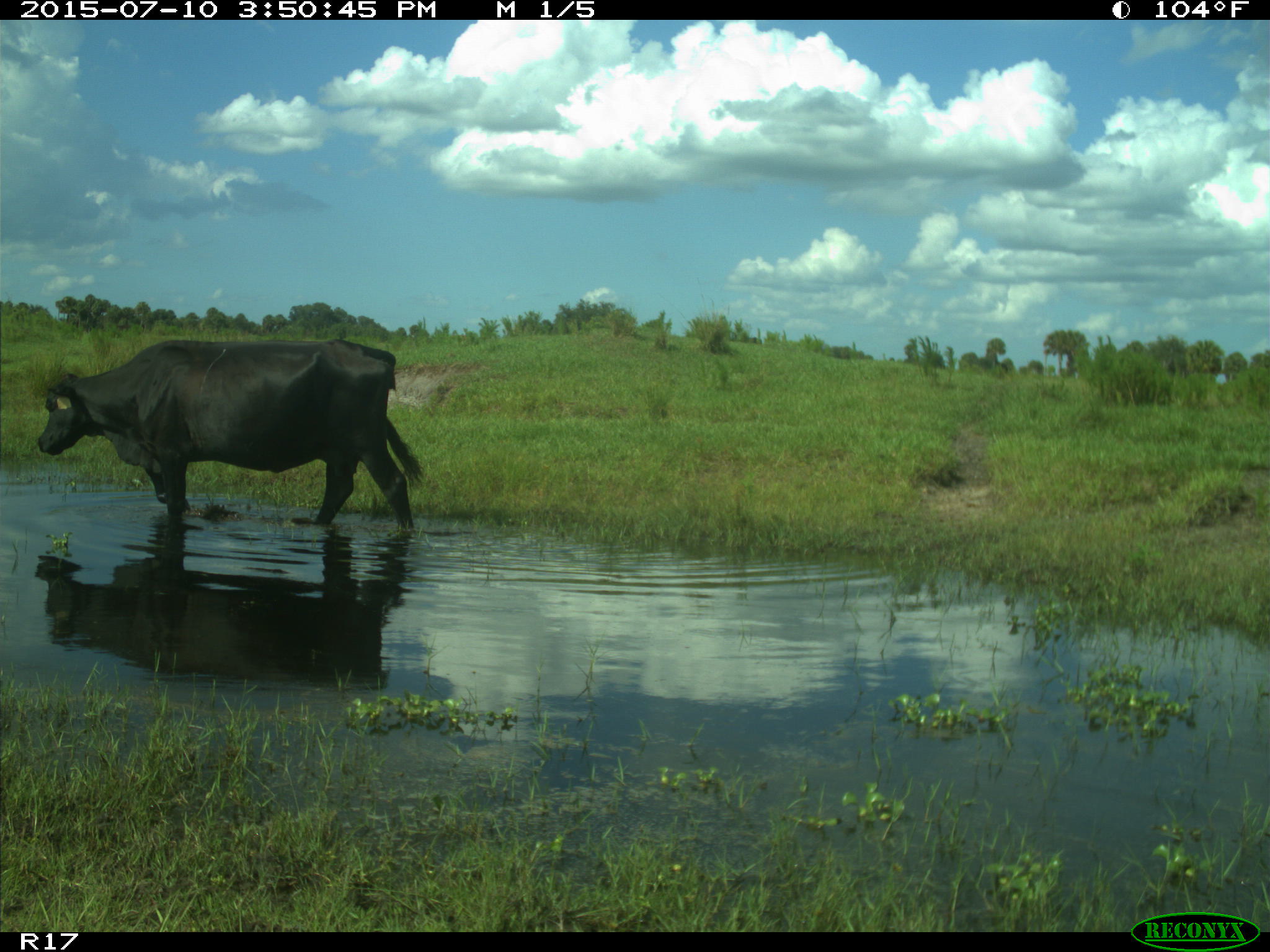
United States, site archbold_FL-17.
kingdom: Animalia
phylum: Chordata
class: Mammalia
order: Artiodactyla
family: Bovidae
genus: Bos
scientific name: Bos taurus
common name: domestic cow